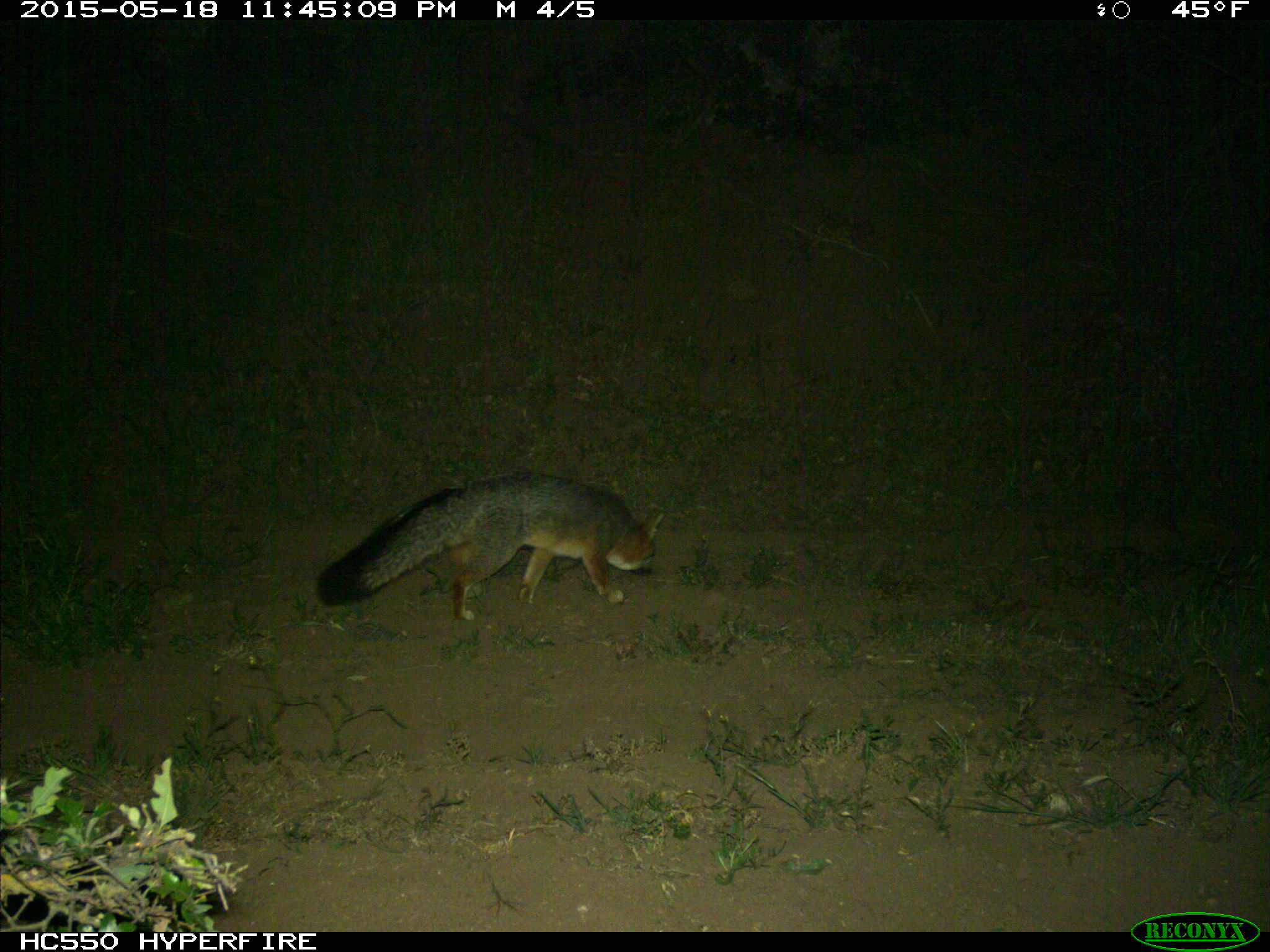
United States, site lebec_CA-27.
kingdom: Animalia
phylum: Chordata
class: Mammalia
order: Carnivora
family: Canidae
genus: Urocyon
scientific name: Urocyon cinereoargenteus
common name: gray fox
Urocyon cinereoargenteus (gray fox).